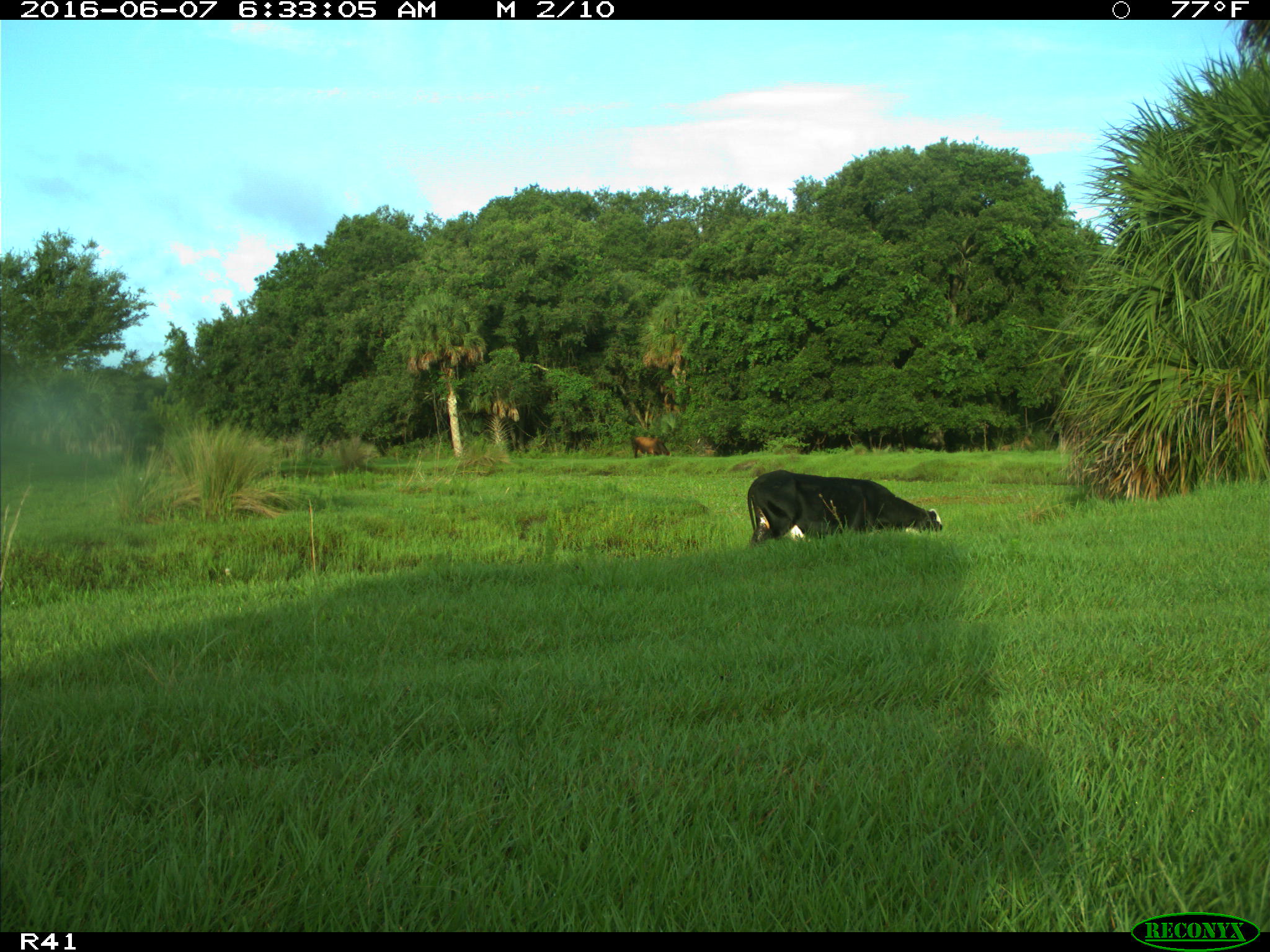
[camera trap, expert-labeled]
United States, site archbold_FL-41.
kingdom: Animalia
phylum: Chordata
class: Mammalia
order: Artiodactyla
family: Bovidae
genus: Bos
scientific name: Bos taurus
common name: domestic cow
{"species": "Bos taurus (domestic cow)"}